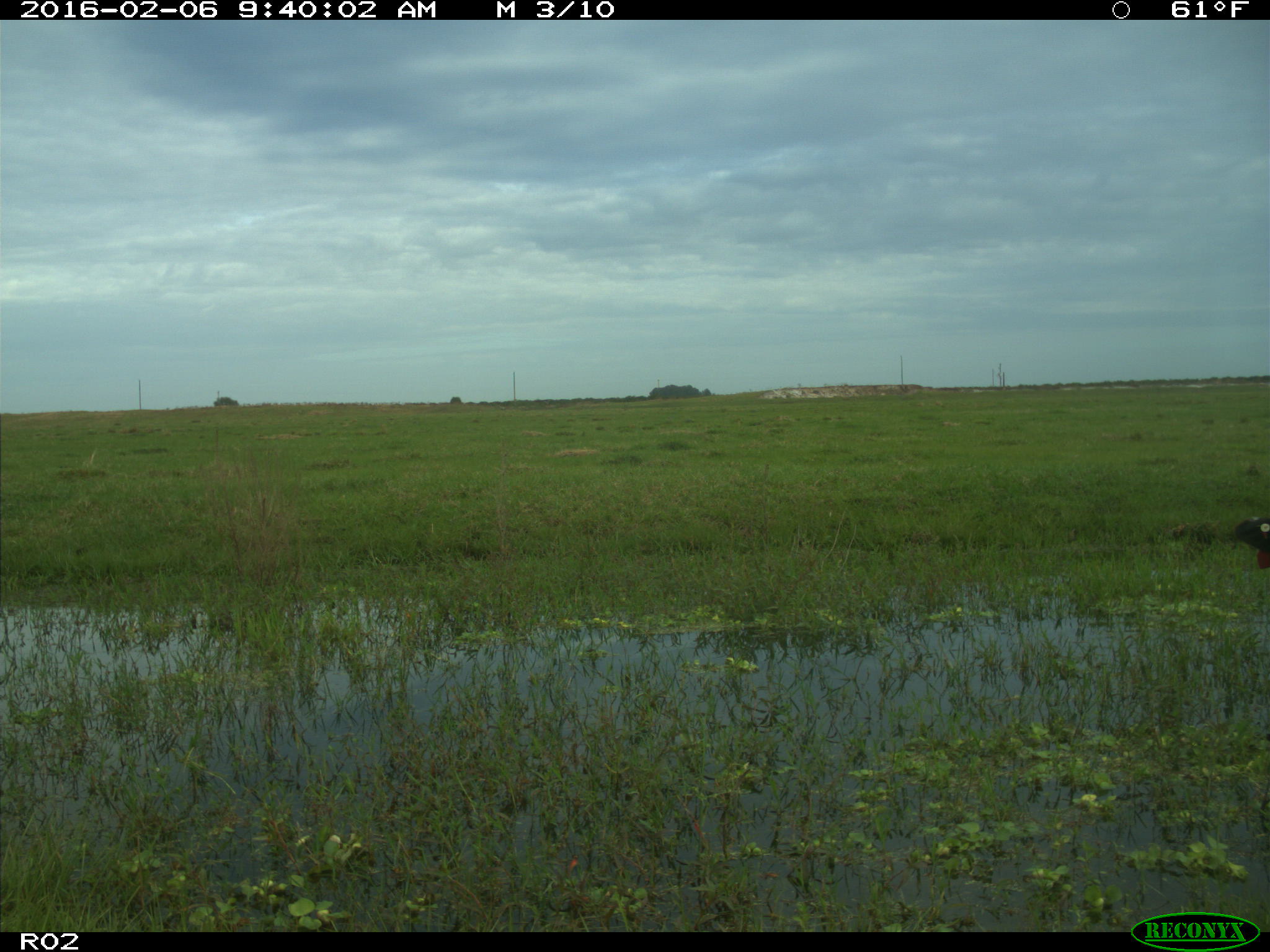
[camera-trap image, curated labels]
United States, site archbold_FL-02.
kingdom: Animalia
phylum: Chordata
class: Mammalia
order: Artiodactyla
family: Bovidae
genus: Bos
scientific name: Bos taurus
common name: domestic cow